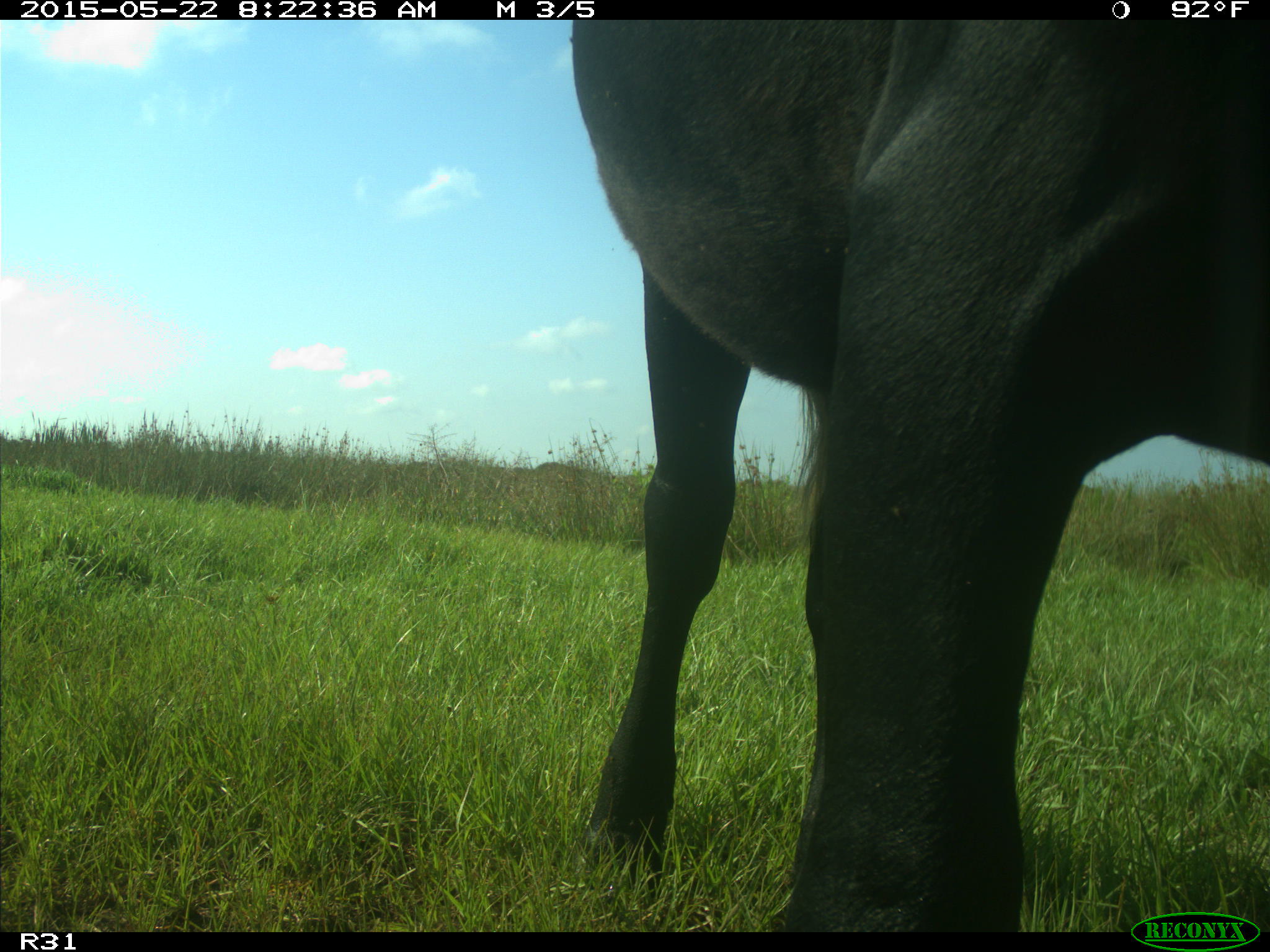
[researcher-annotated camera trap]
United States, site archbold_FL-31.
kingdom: Animalia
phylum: Chordata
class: Mammalia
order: Artiodactyla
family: Bovidae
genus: Bos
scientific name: Bos taurus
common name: domestic cow